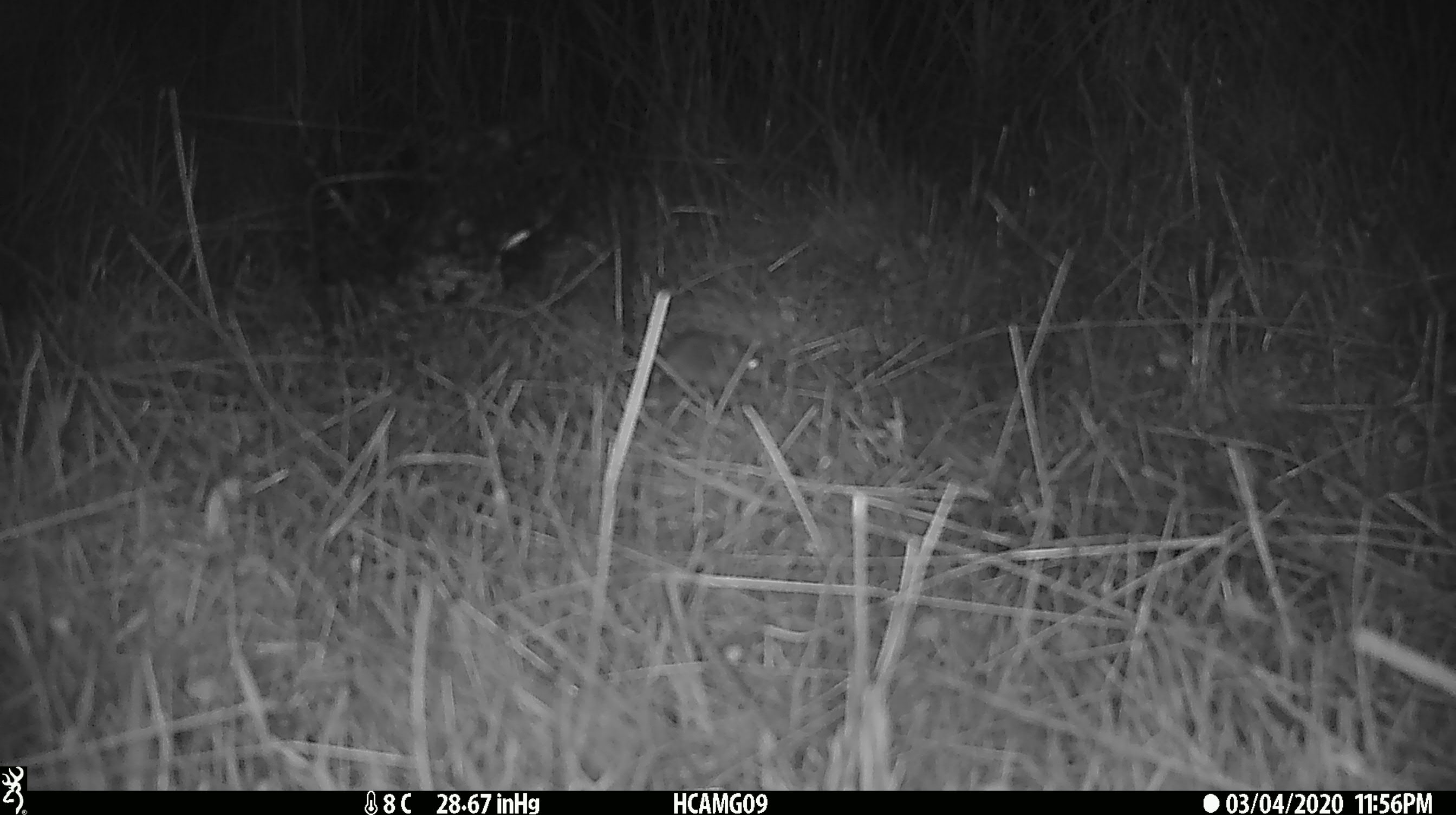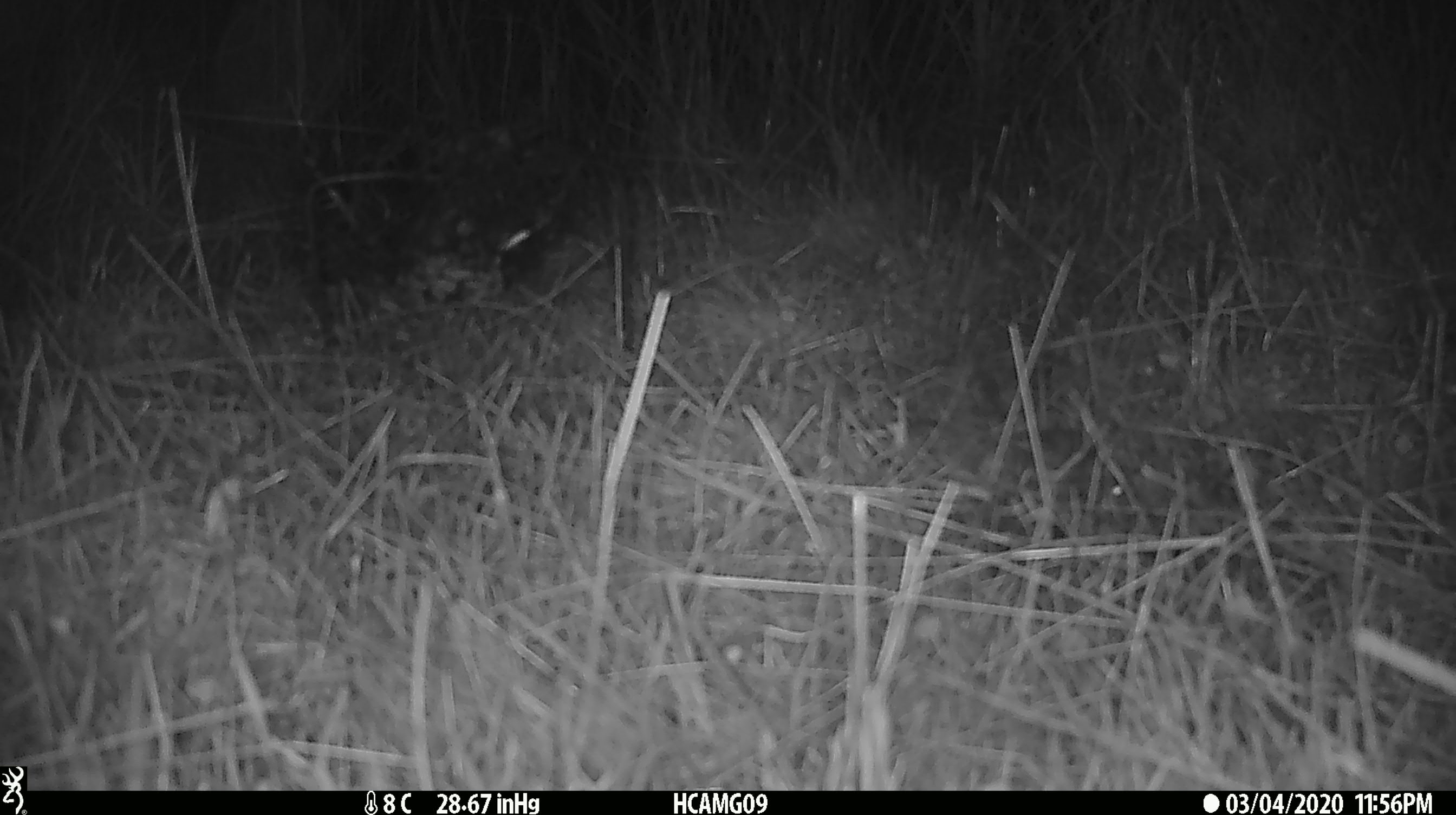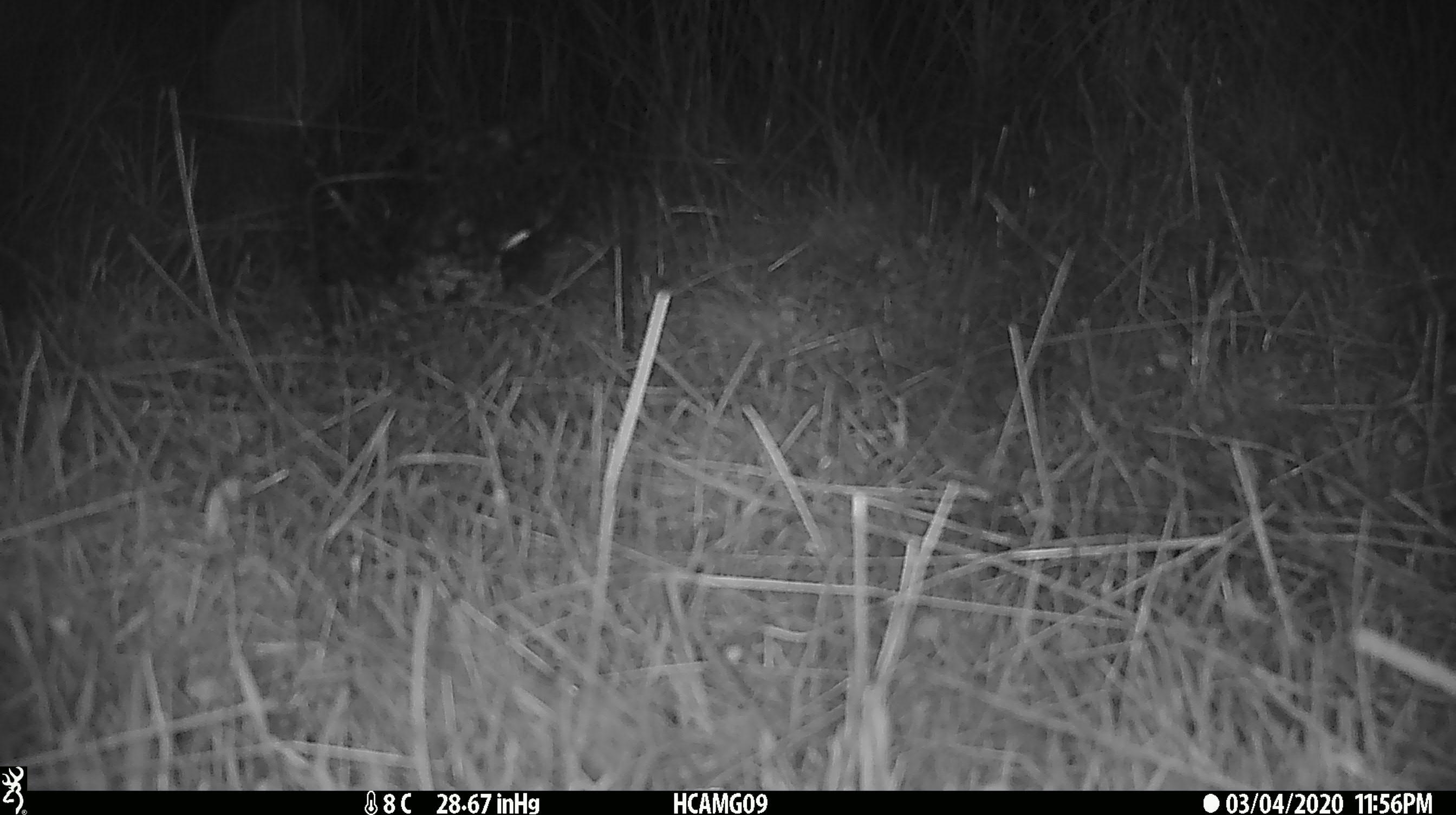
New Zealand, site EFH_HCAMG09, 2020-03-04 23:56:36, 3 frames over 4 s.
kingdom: Animalia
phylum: Chordata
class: Mammalia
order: Rodentia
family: Muridae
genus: Mus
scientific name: Mus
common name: mouse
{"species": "mouse (Mus)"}